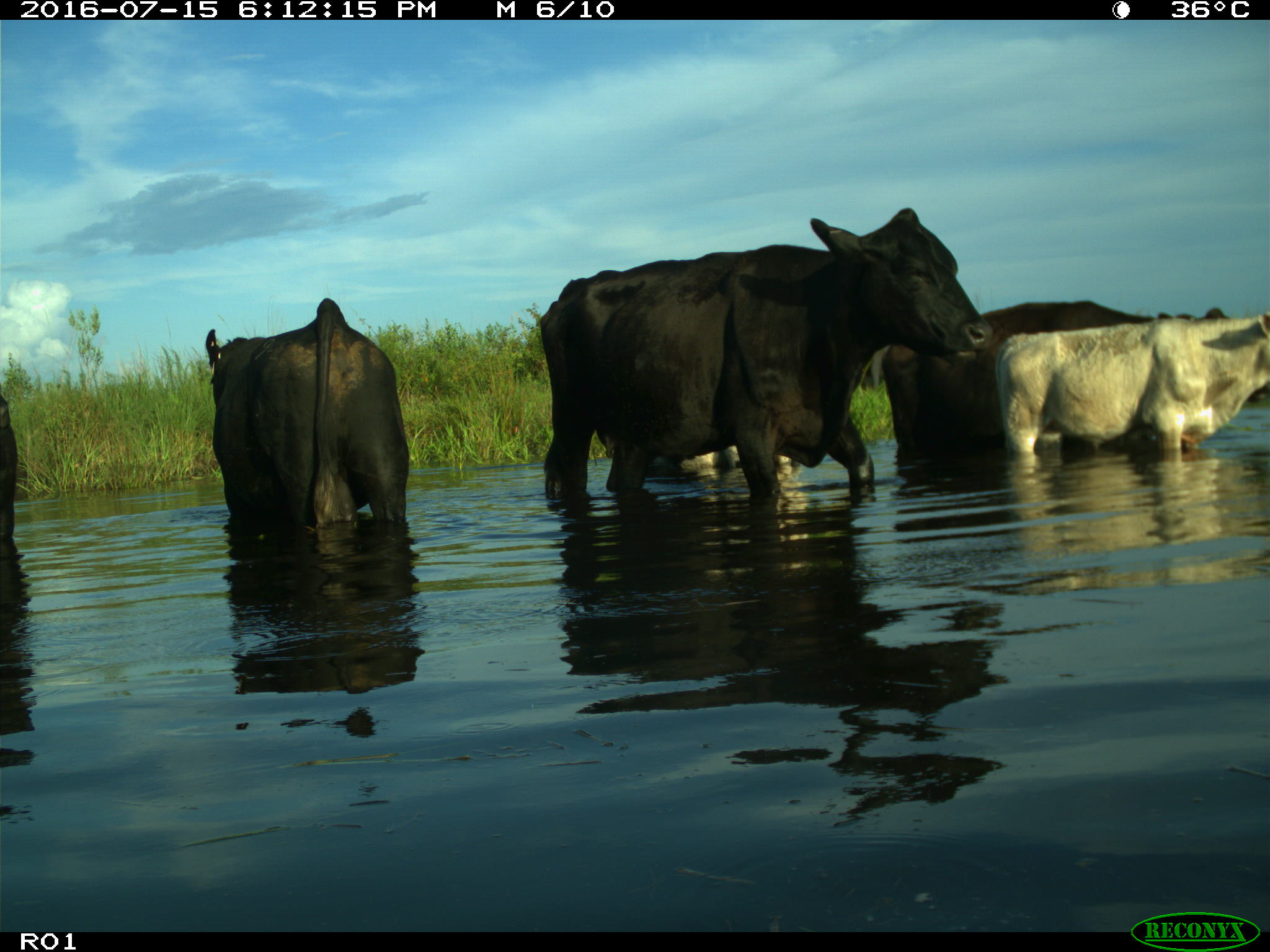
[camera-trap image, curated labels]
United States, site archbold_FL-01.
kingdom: Animalia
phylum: Chordata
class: Mammalia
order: Artiodactyla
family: Bovidae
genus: Bos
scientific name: Bos taurus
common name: domestic cow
Bos taurus (domestic cow).